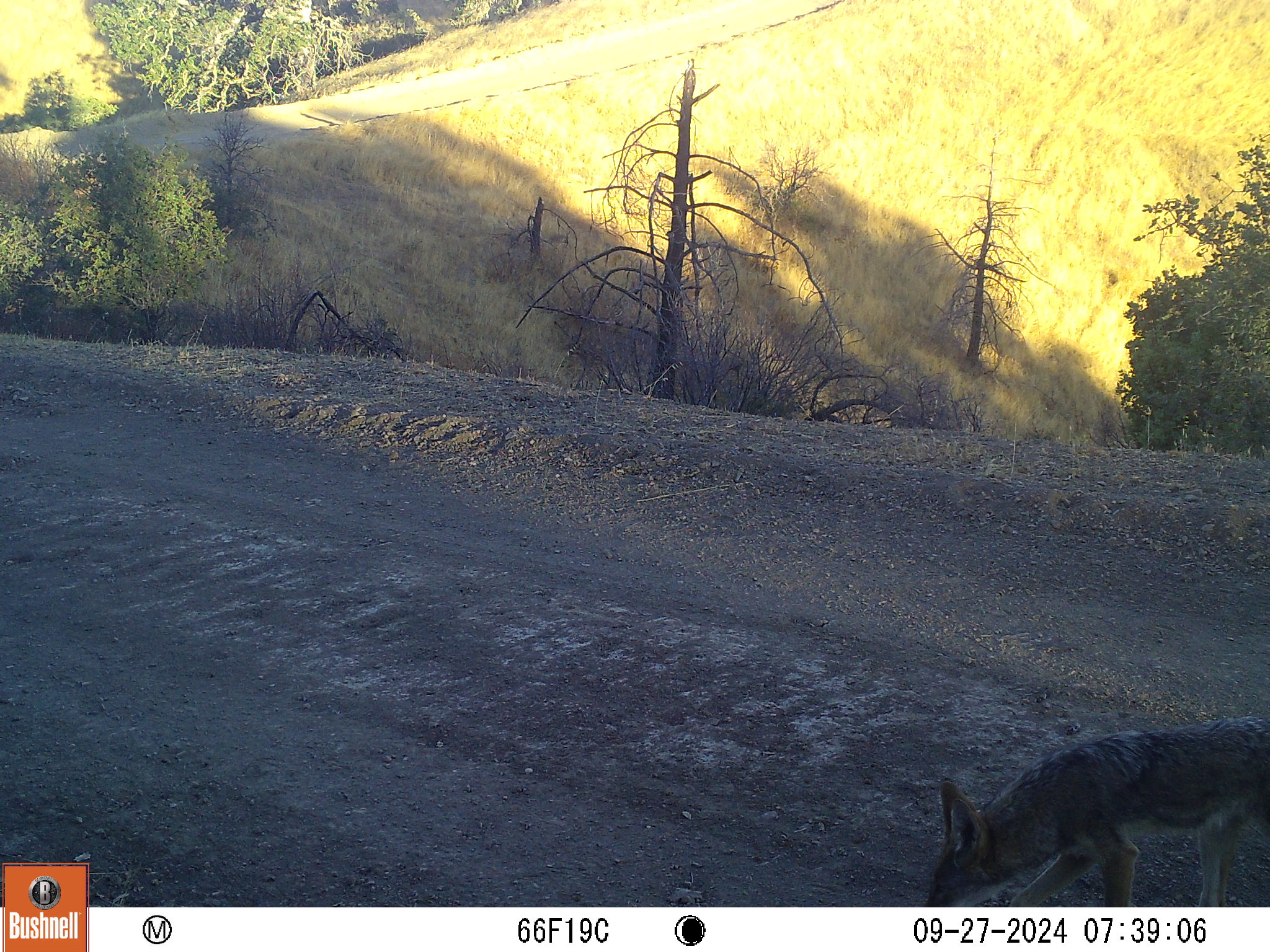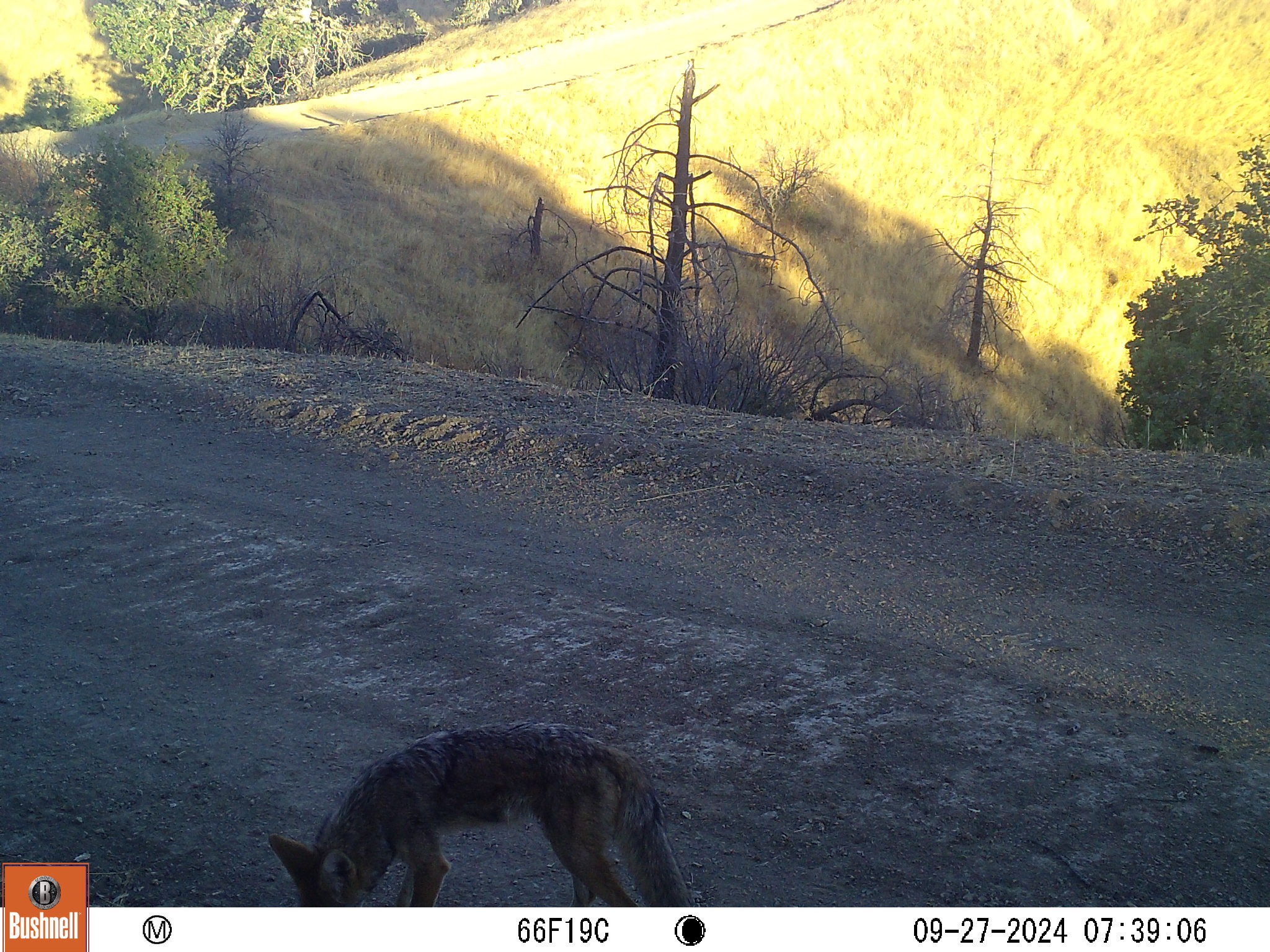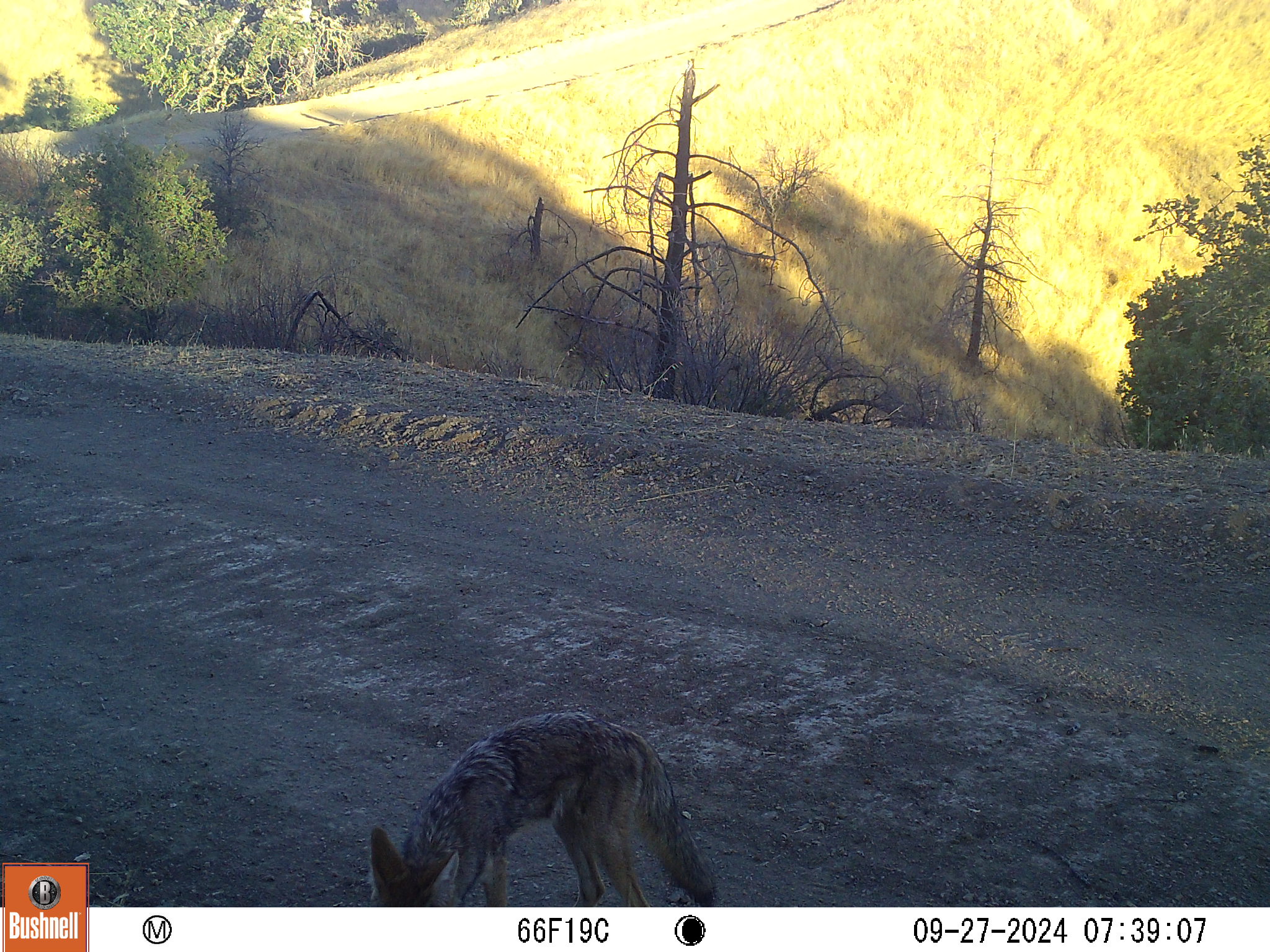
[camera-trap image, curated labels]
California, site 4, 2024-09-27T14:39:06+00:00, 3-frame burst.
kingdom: Animalia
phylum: Chordata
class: Mammalia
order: Carnivora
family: Canidae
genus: Canis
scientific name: Canis latrans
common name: coyote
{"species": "coyote (Canis latrans)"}